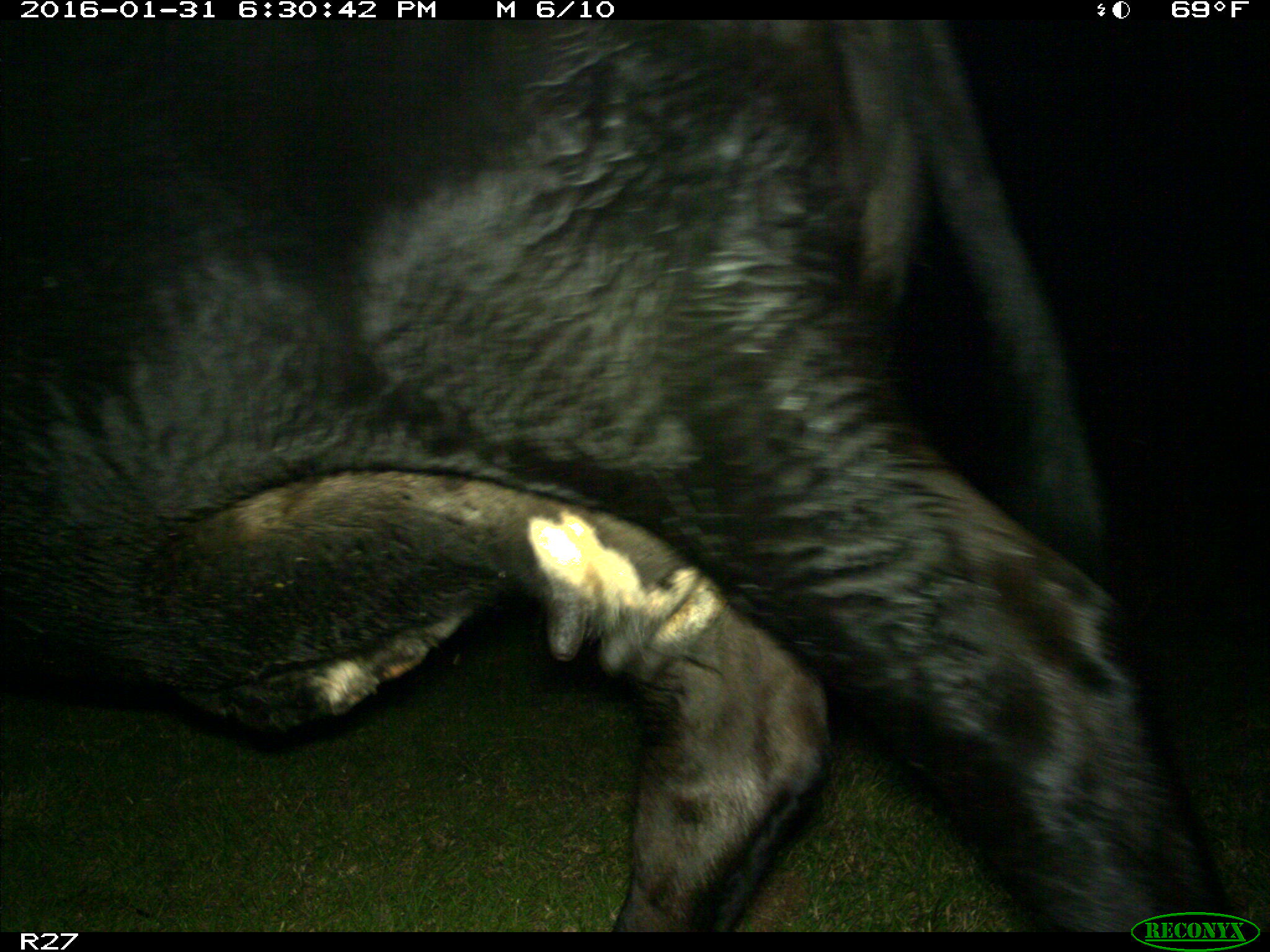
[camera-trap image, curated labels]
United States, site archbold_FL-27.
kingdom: Animalia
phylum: Chordata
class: Mammalia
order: Artiodactyla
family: Bovidae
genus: Bos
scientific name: Bos taurus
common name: domestic cow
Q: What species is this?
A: Bos taurus (domestic cow).